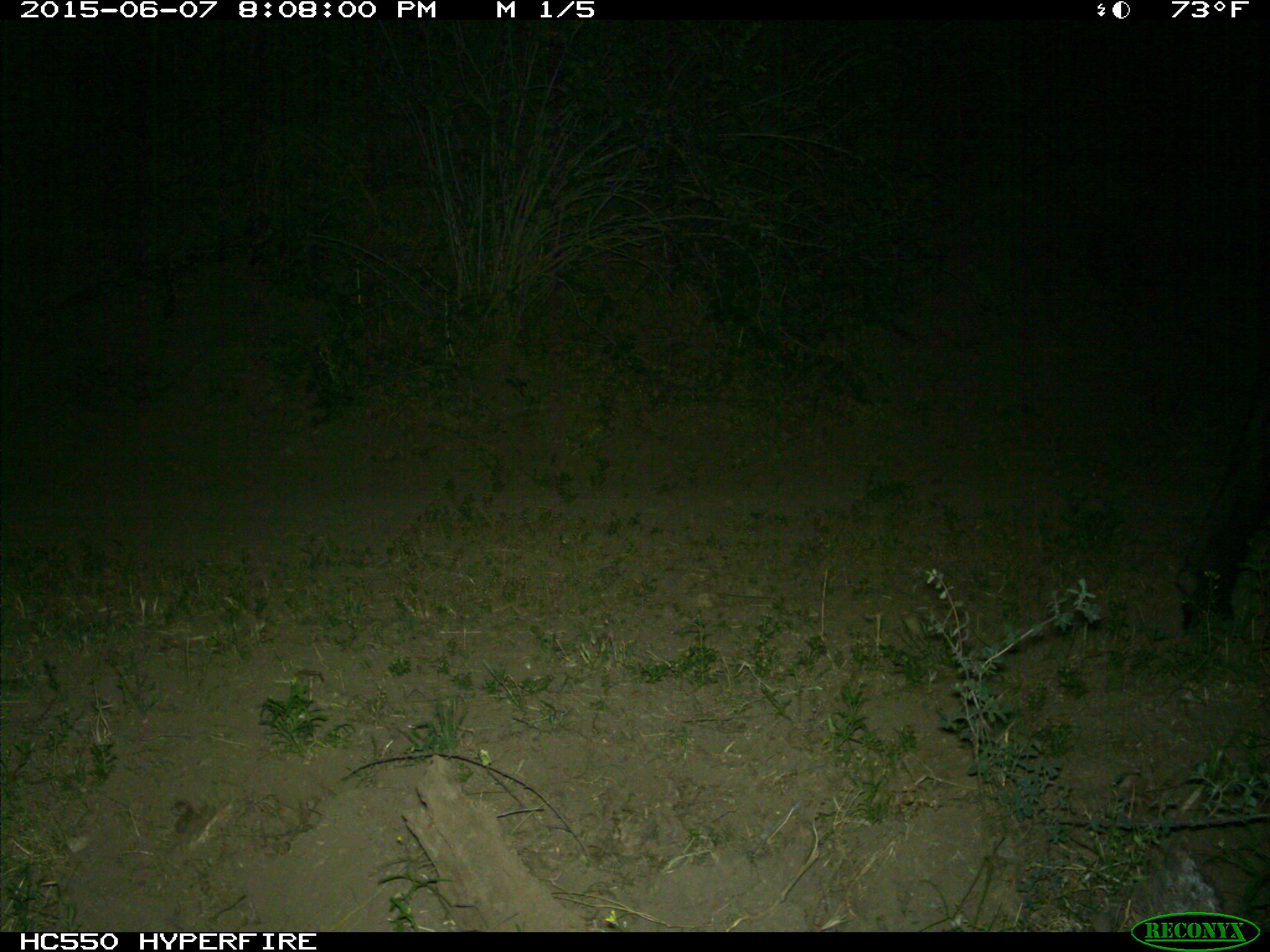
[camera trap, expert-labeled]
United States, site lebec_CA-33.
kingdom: Animalia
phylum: Chordata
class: Mammalia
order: Artiodactyla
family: Bovidae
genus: Bos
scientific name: Bos taurus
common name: domestic cow